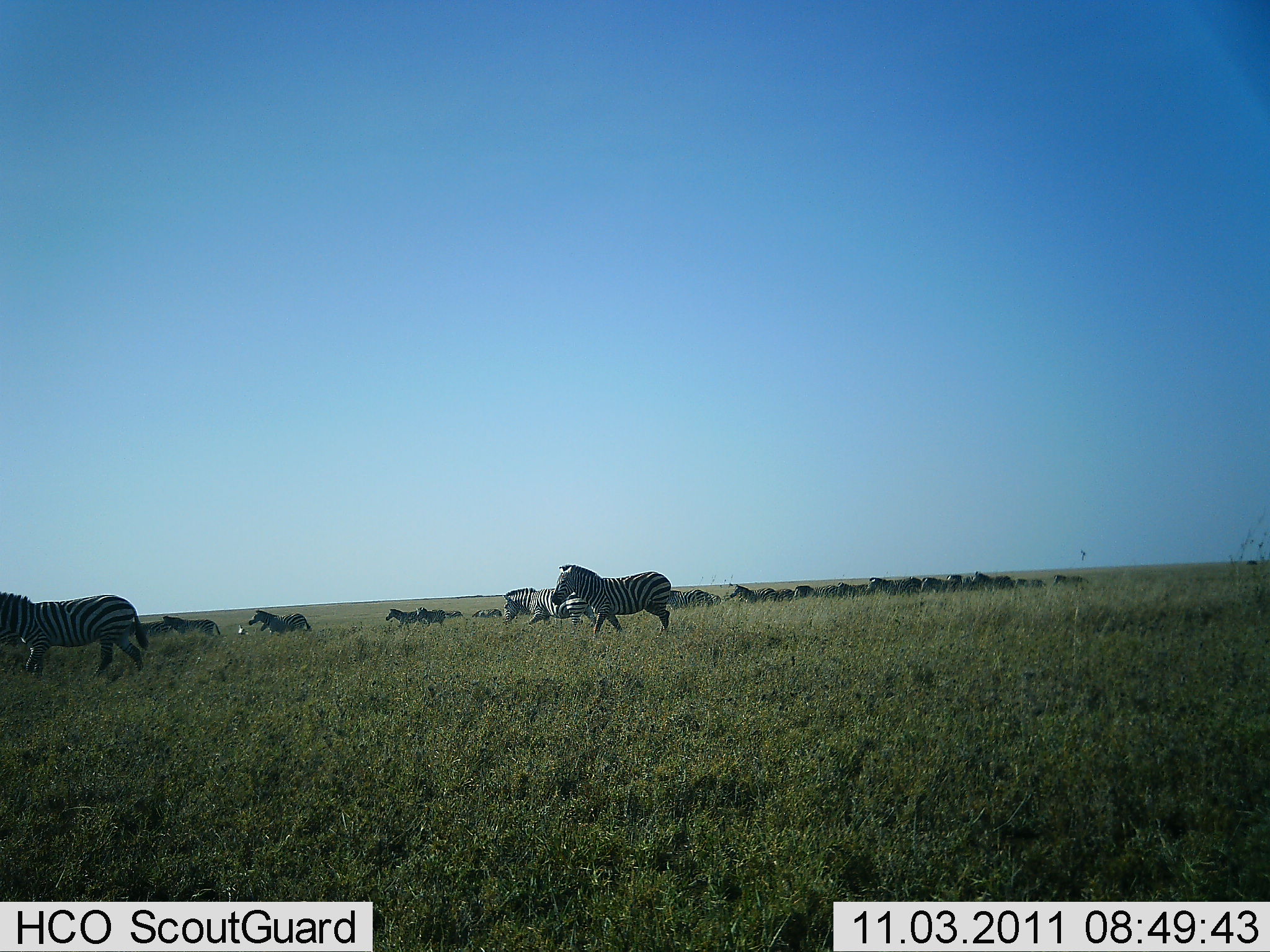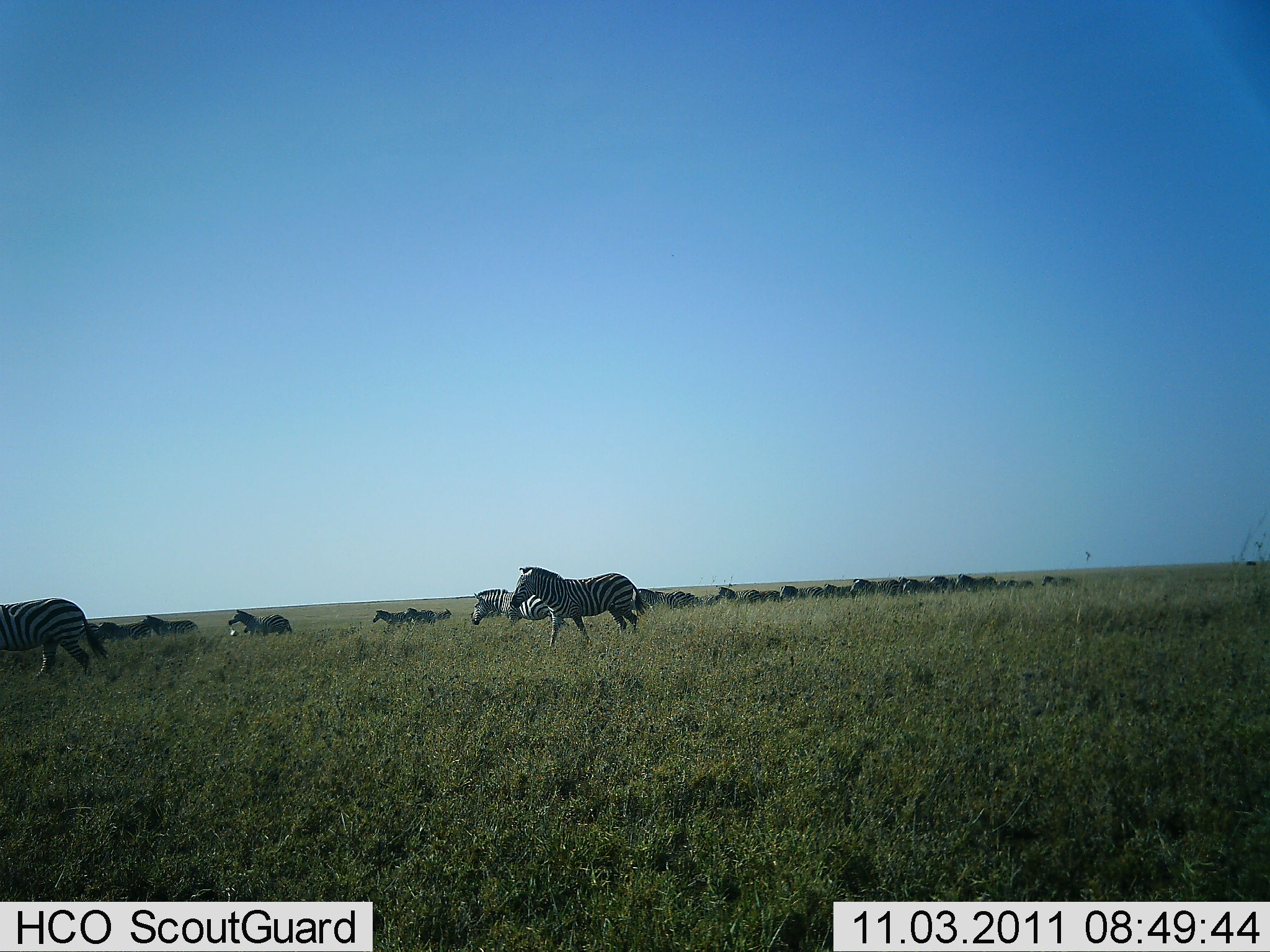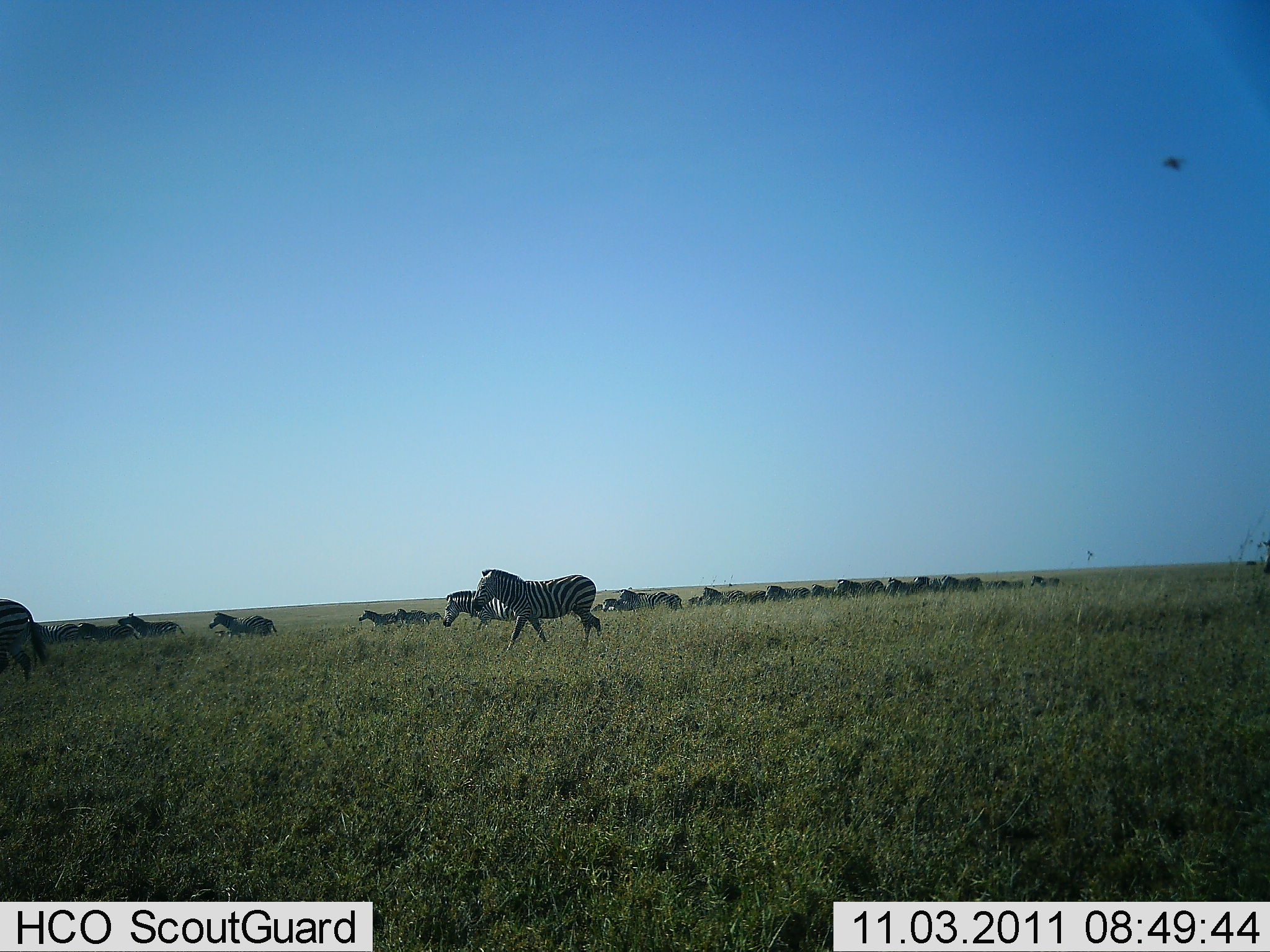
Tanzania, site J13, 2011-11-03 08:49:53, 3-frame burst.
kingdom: Animalia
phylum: Chordata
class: Mammalia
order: Perissodactyla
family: Equidae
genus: Equus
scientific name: Equus quagga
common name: plains zebra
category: zebra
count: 11-50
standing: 0%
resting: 0%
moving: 100%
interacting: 0%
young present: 0%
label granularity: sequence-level